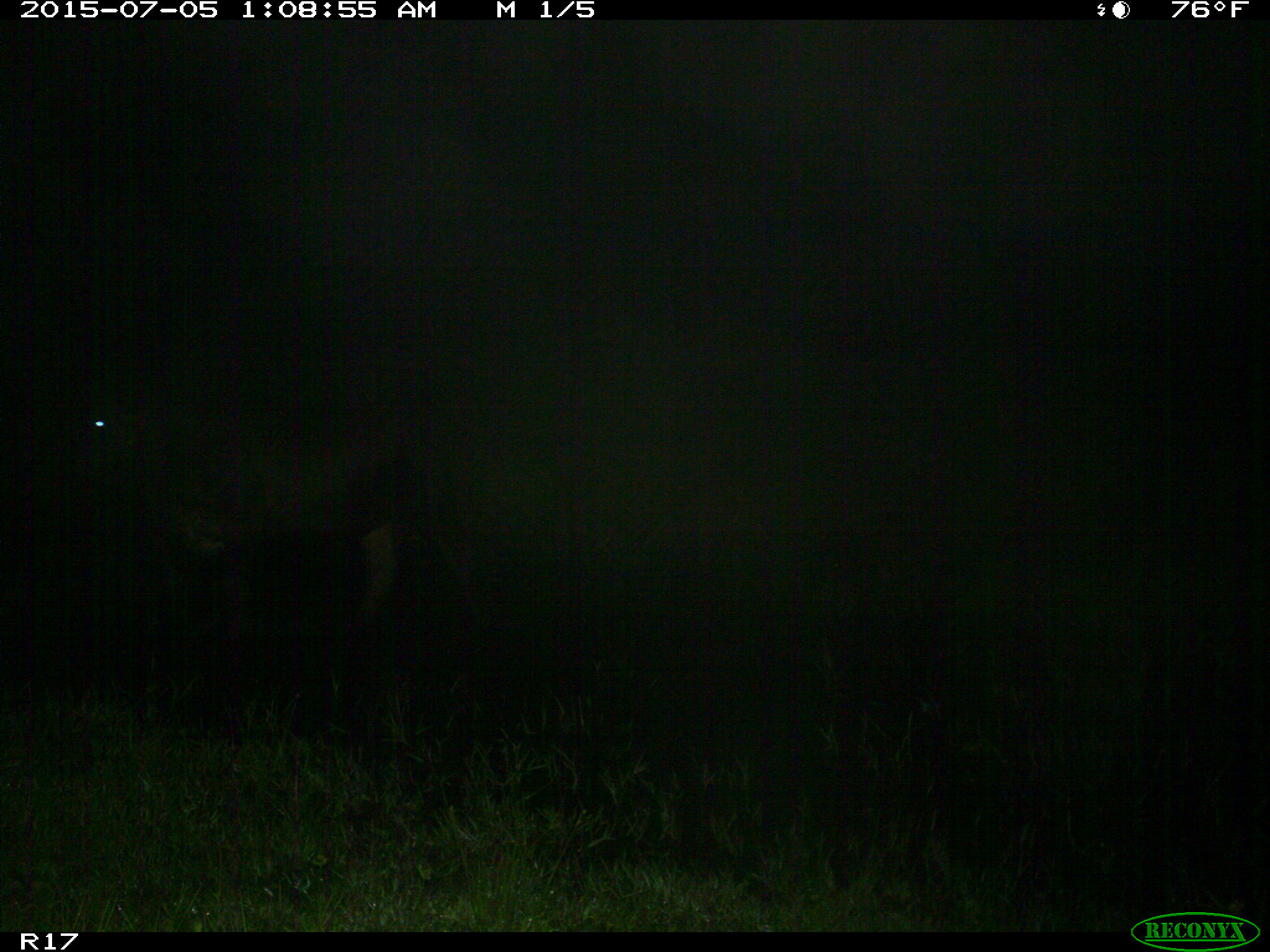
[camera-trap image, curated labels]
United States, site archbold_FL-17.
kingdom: Animalia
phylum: Chordata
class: Mammalia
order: Artiodactyla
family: Bovidae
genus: Bos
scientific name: Bos taurus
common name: domestic cow